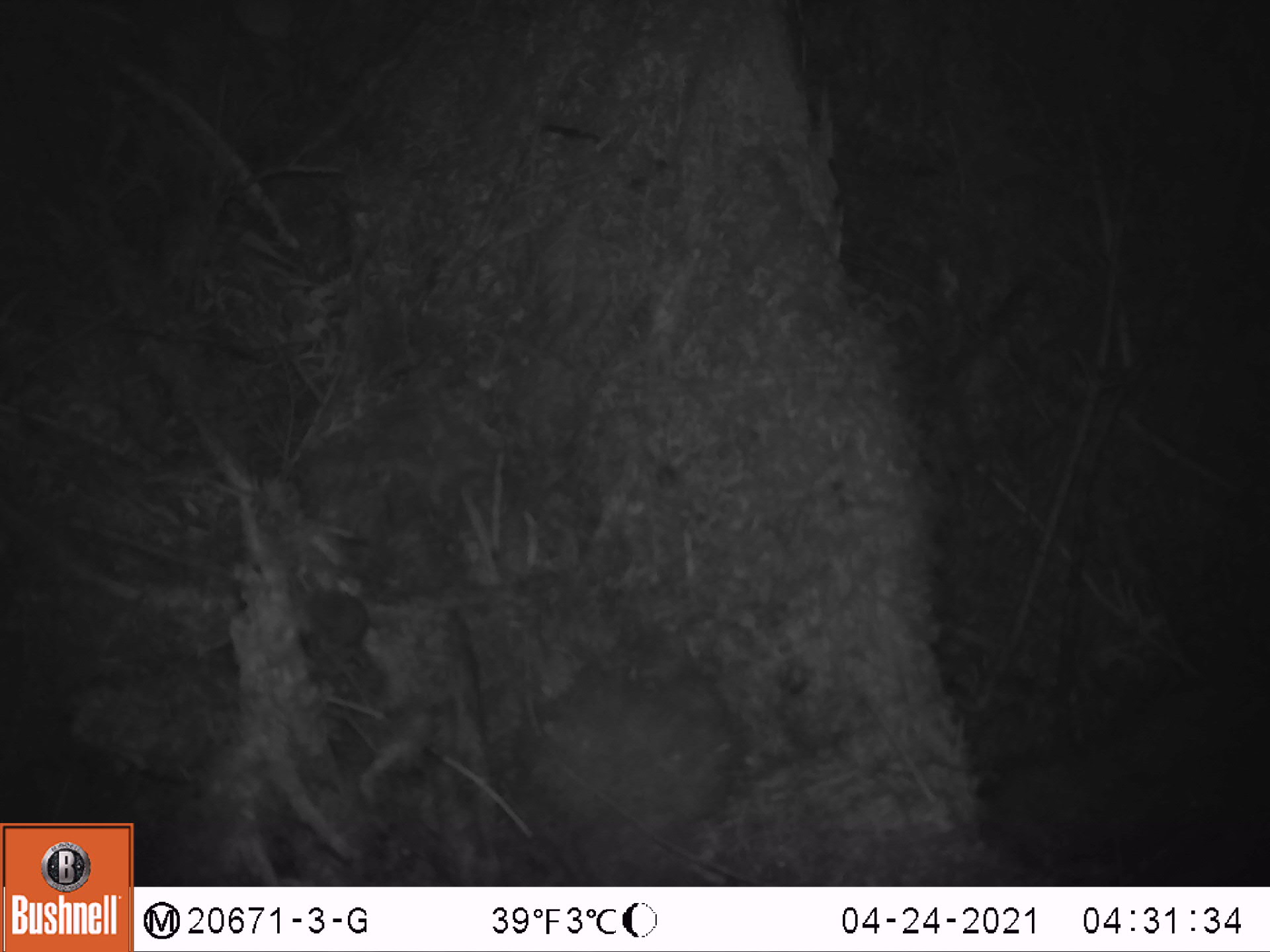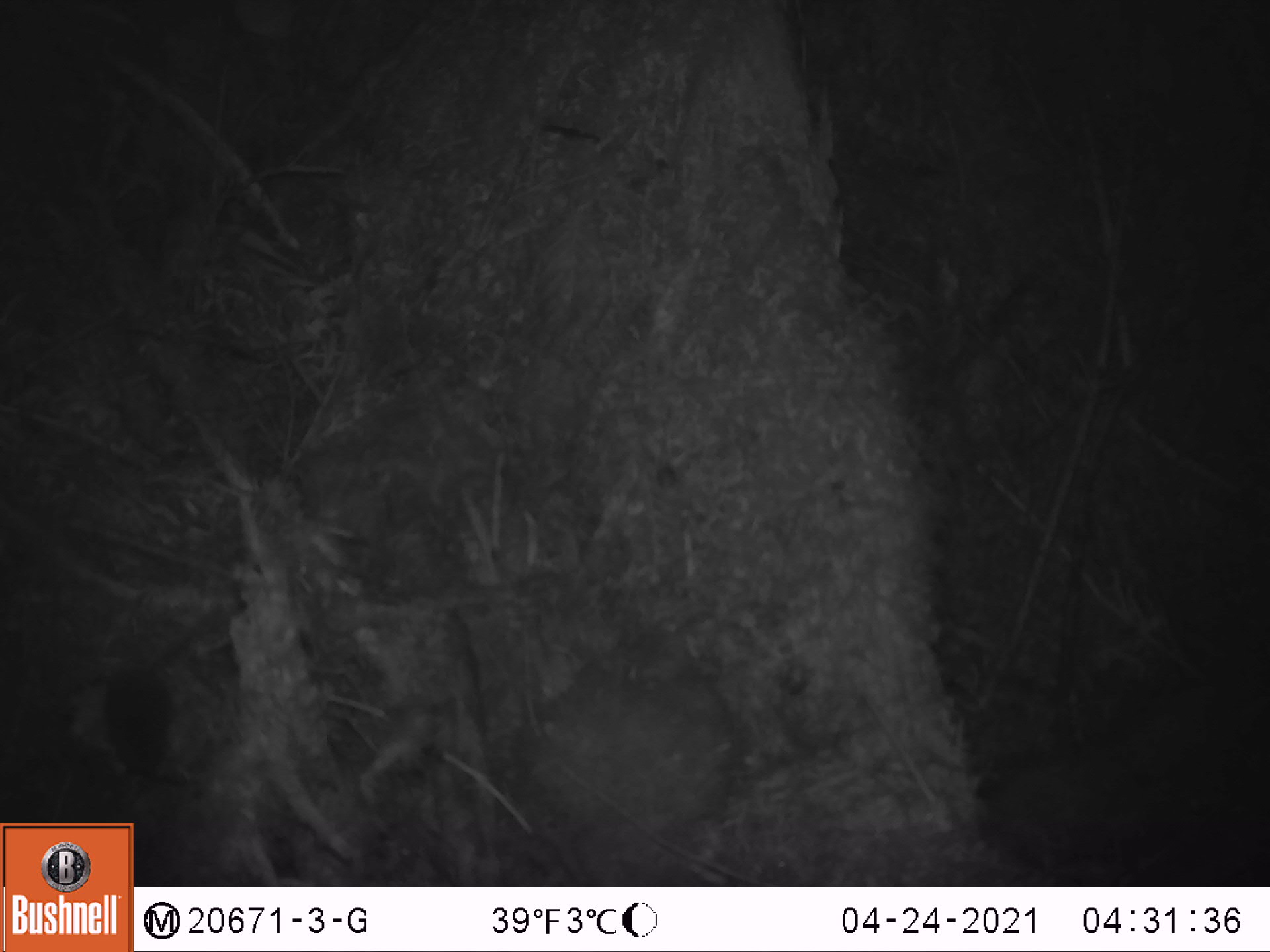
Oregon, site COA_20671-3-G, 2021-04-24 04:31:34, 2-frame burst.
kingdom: Animalia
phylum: Chordata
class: Mammalia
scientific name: Mammalia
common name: small mammal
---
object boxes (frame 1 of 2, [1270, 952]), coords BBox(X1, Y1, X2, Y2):
small mammal: BBox(245, 552, 456, 729)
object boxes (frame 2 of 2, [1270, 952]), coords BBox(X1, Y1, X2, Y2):
small mammal: BBox(39, 593, 304, 810)